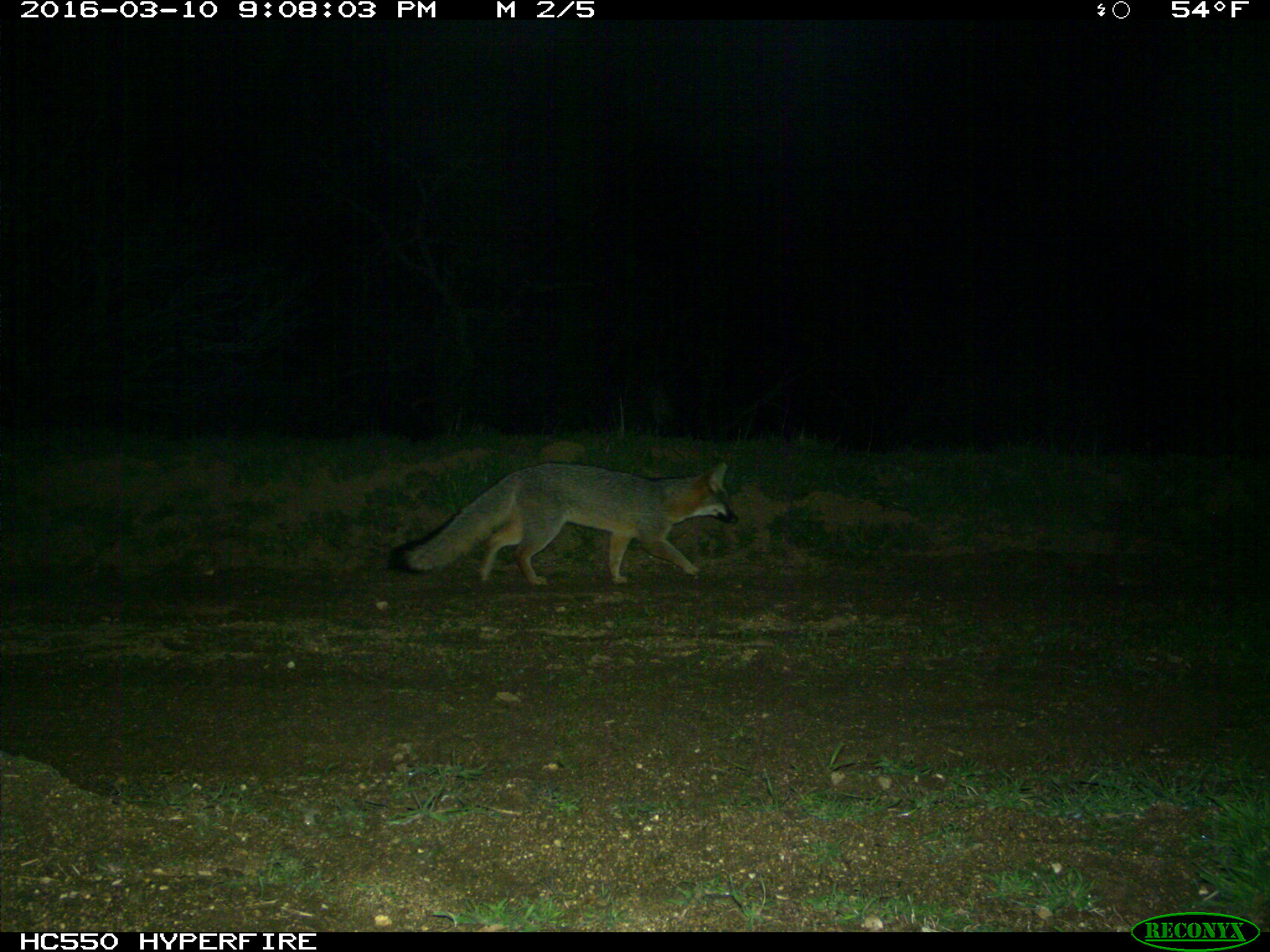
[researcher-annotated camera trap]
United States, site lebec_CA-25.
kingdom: Animalia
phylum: Chordata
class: Mammalia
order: Carnivora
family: Canidae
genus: Urocyon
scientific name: Urocyon cinereoargenteus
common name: gray fox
Urocyon cinereoargenteus (gray fox).